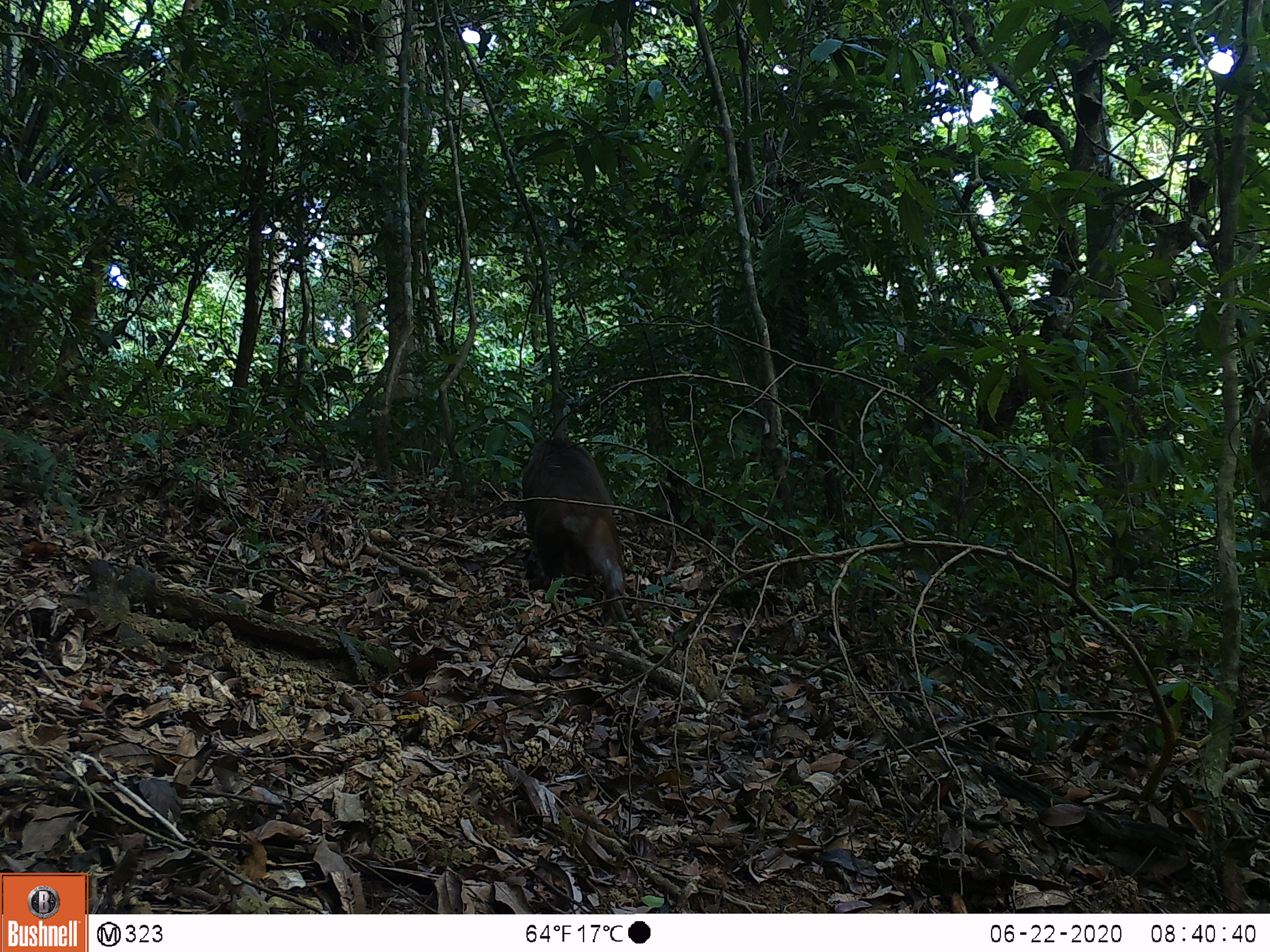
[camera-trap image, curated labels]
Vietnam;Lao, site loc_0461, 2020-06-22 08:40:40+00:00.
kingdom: Animalia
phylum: Chordata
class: Mammalia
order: Primates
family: Cercopithecidae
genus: Macaca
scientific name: Macaca arctoides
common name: stump-tailed macaque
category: stump tailed macaque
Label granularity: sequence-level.